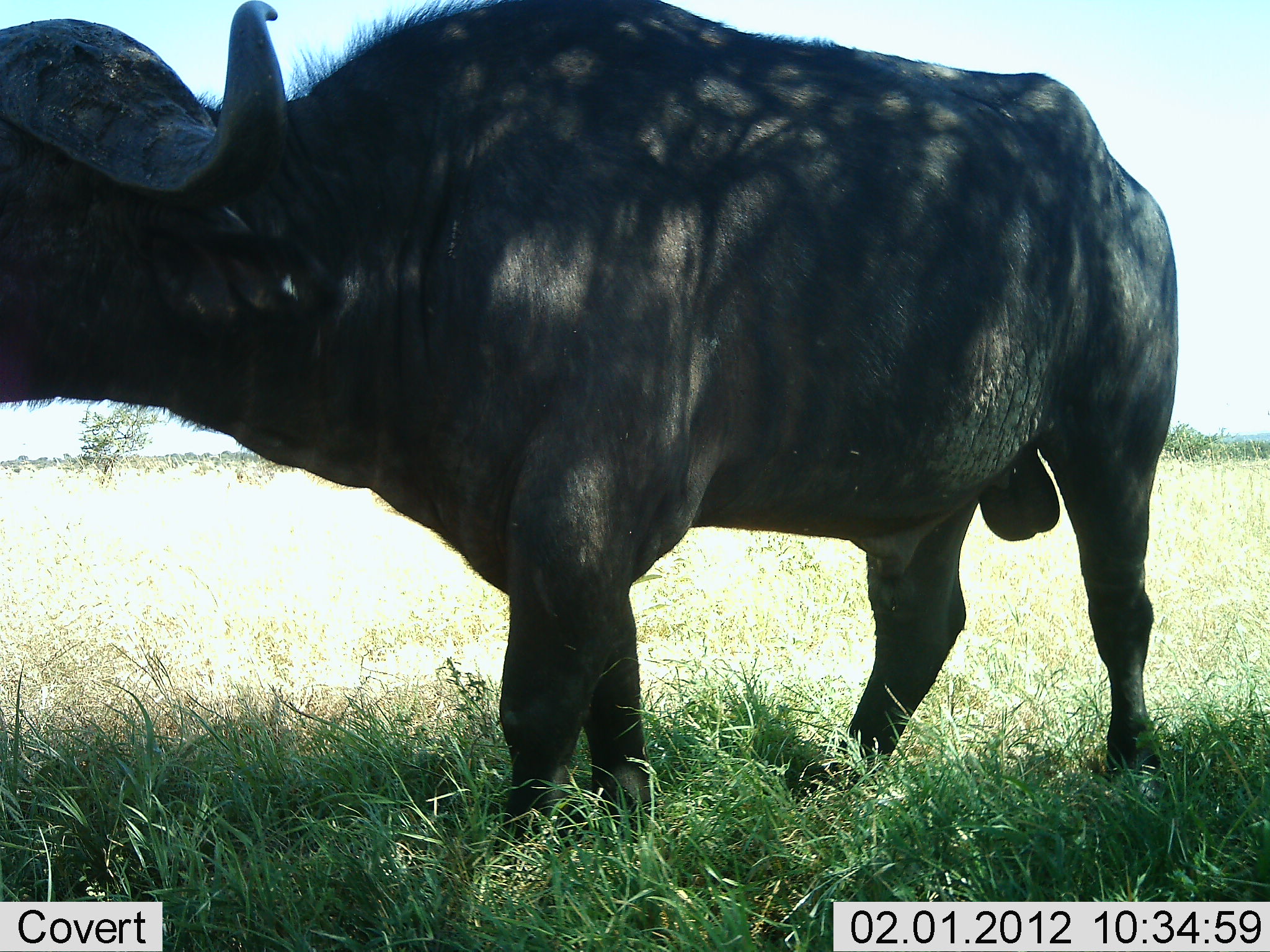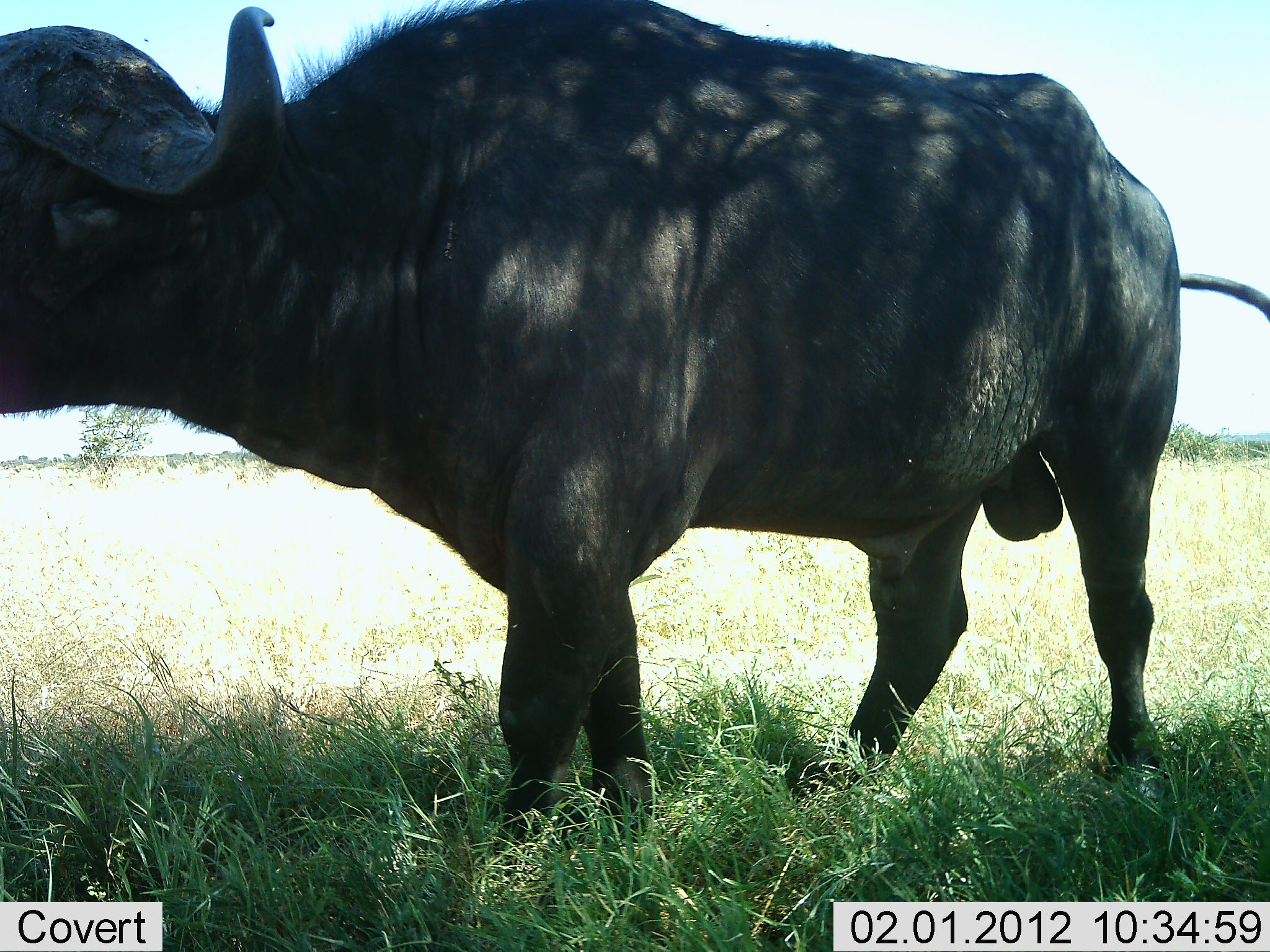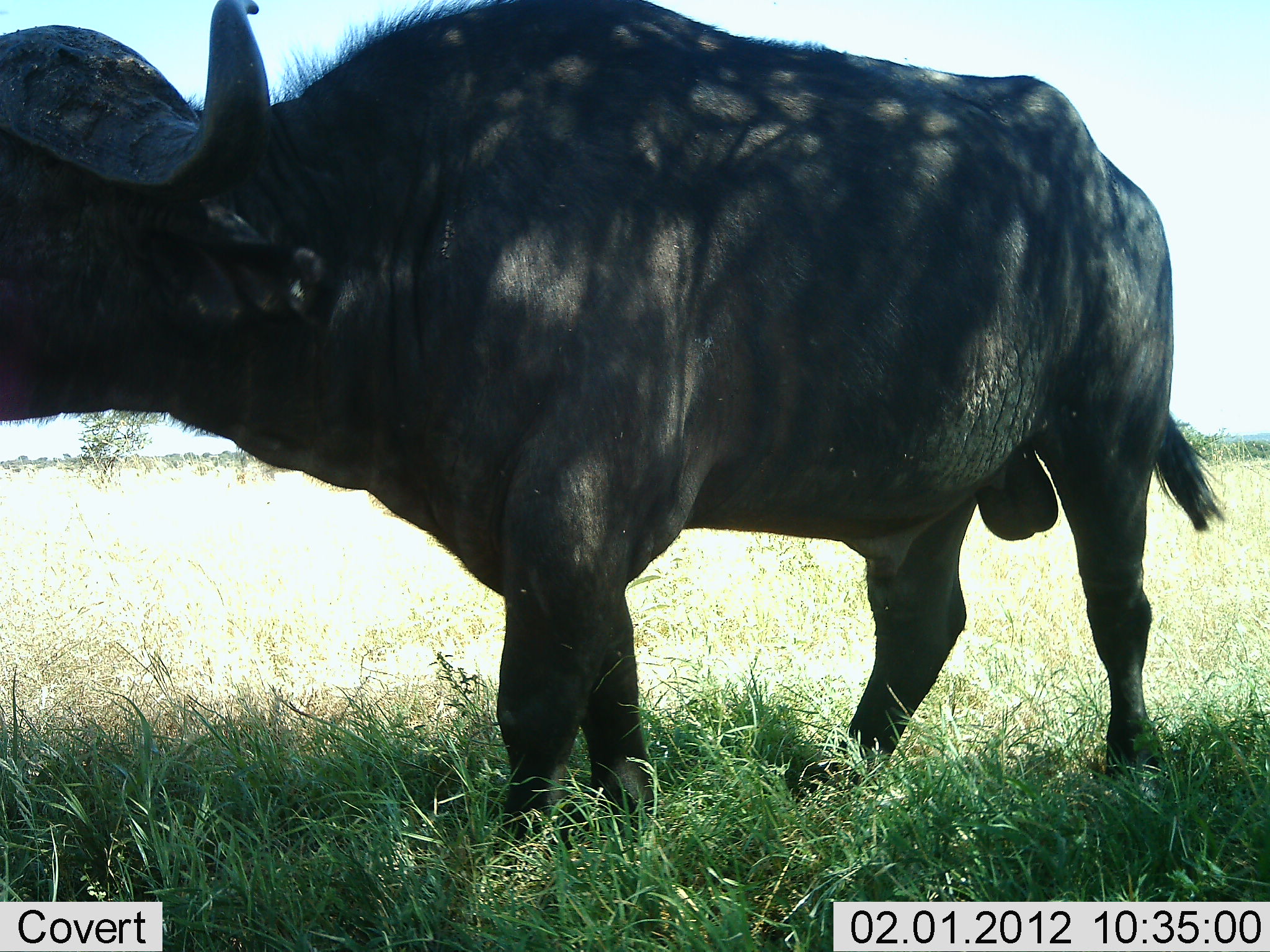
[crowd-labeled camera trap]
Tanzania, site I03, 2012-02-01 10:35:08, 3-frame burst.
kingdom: Animalia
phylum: Chordata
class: Mammalia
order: Artiodactyla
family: Bovidae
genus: Syncerus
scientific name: Syncerus caffer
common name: cape buffalo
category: buffalo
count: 1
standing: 91%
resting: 4%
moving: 9%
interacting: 0%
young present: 0%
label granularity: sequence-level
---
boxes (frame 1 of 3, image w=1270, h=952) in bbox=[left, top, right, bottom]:
animal: bbox=[0, 2, 1180, 871]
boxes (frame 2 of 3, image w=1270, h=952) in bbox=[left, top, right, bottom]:
animal: bbox=[3, 0, 1269, 851]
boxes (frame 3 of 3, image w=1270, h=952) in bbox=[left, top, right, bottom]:
animal: bbox=[0, 1, 1229, 860]